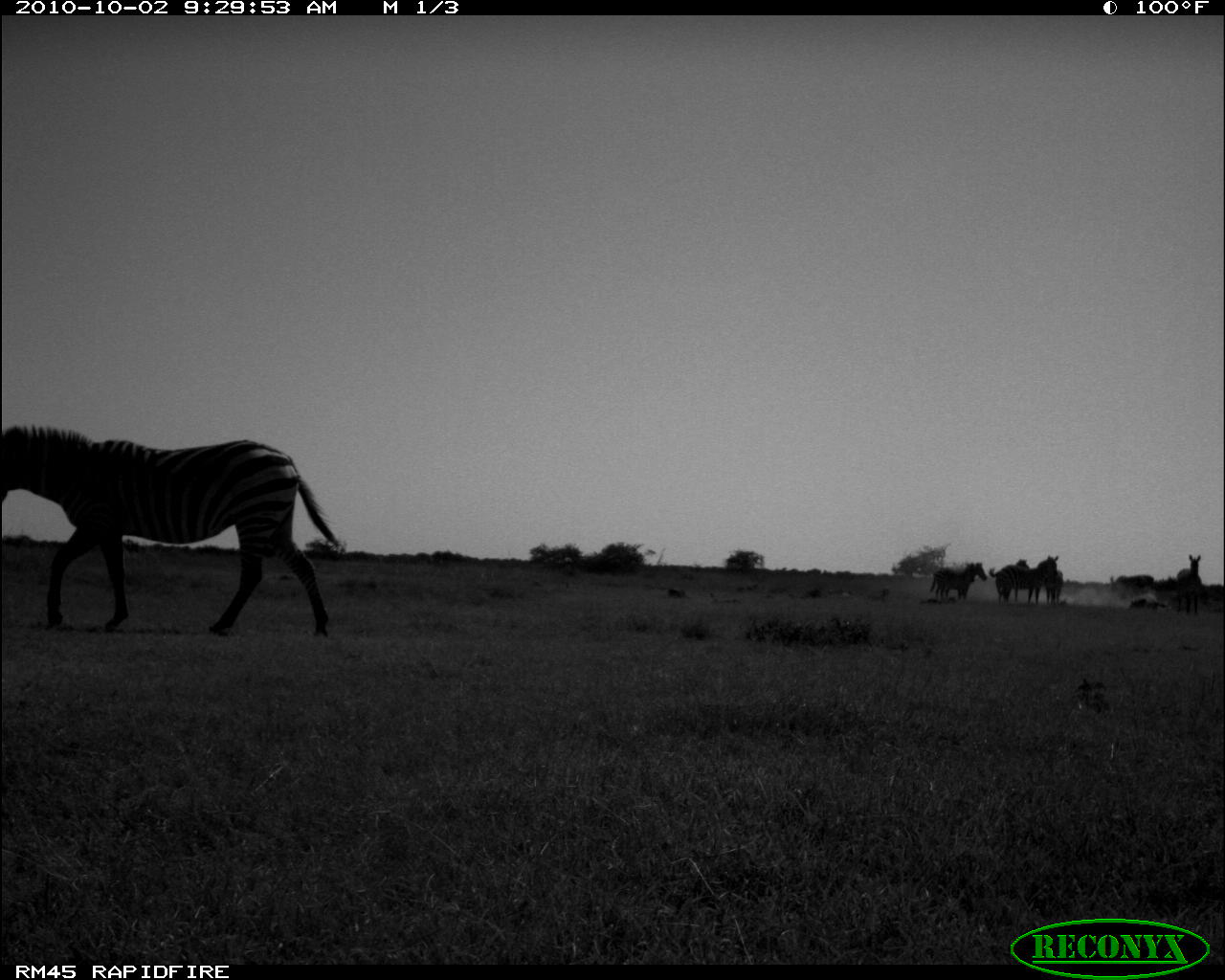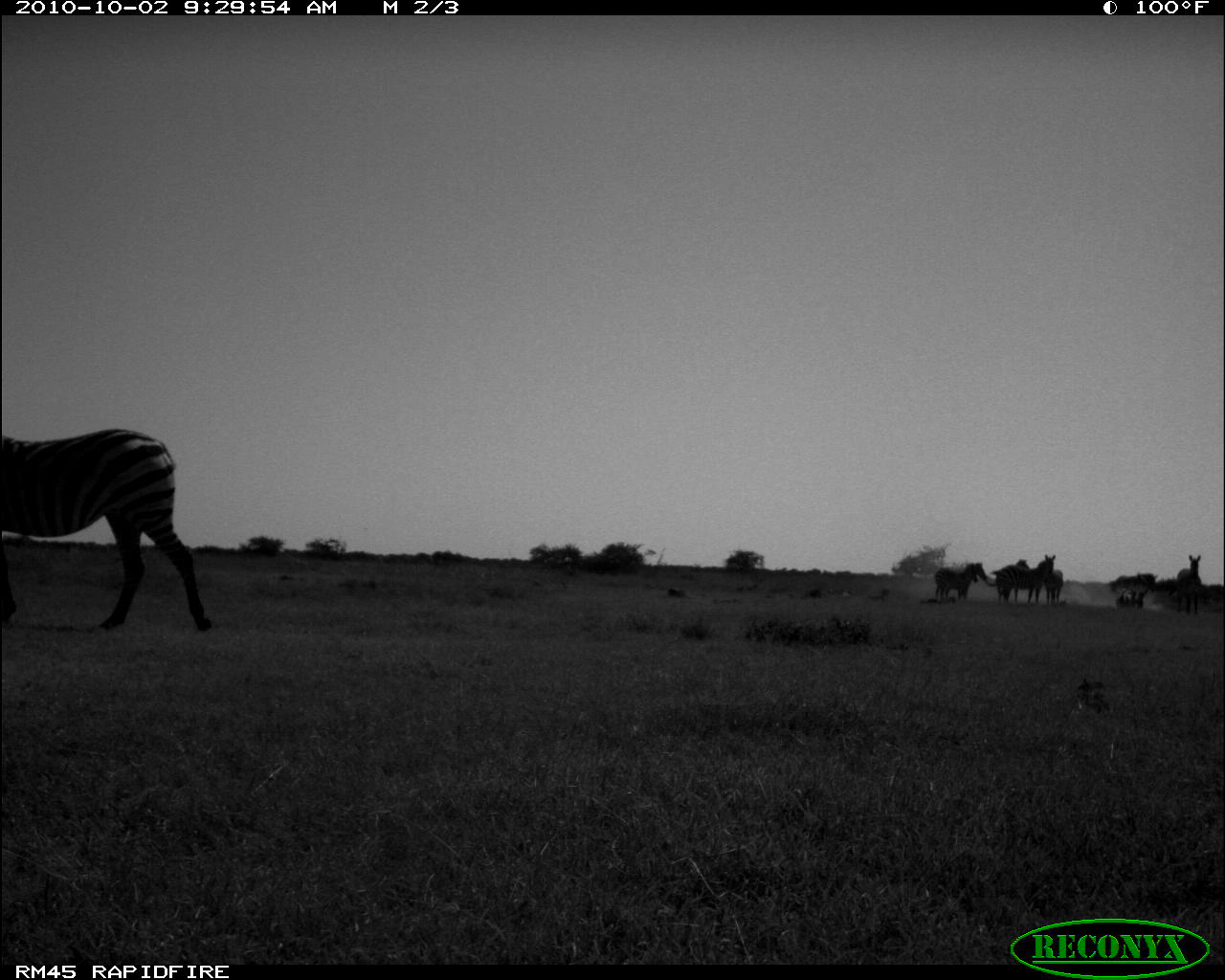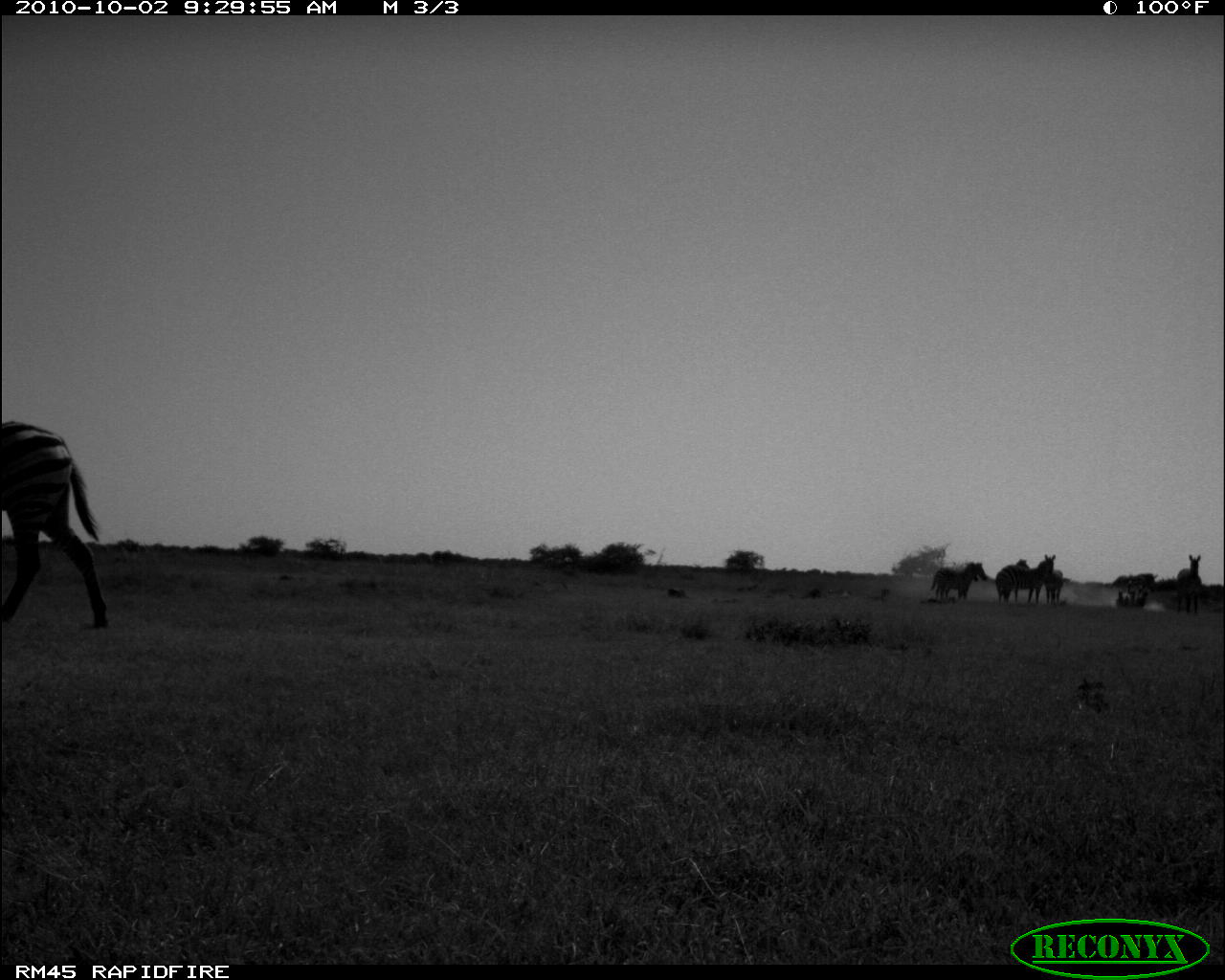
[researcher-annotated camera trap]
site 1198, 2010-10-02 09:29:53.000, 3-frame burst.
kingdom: Animalia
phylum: Chordata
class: Mammalia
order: Perissodactyla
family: Equidae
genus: Equus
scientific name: Equus quagga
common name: plains zebra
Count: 8.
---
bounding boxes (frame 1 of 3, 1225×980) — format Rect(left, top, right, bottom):
equus quagga: Rect(0, 419, 346, 633); Rect(988, 554, 1057, 605); Rect(938, 559, 986, 602); Rect(929, 562, 975, 601); Rect(1174, 551, 1199, 612); Rect(1006, 556, 1037, 601); Rect(1104, 572, 1156, 594); Rect(1041, 565, 1065, 603); Rect(1129, 591, 1165, 610)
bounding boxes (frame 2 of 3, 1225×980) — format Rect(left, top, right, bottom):
equus quagga: Rect(0, 424, 214, 626); Rect(991, 554, 1055, 603); Rect(934, 559, 987, 597); Rect(1172, 552, 1202, 613); Rect(935, 563, 979, 600); Rect(1002, 558, 1032, 602); Rect(1108, 586, 1153, 613); Rect(1039, 564, 1064, 605)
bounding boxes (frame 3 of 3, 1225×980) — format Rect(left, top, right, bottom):
equus quagga: Rect(0, 409, 104, 629); Rect(993, 553, 1056, 603); Rect(929, 559, 986, 601); Rect(1173, 551, 1205, 611); Rect(1007, 548, 1036, 608); Rect(940, 563, 979, 601); Rect(1109, 569, 1148, 607); Rect(1043, 560, 1065, 605)